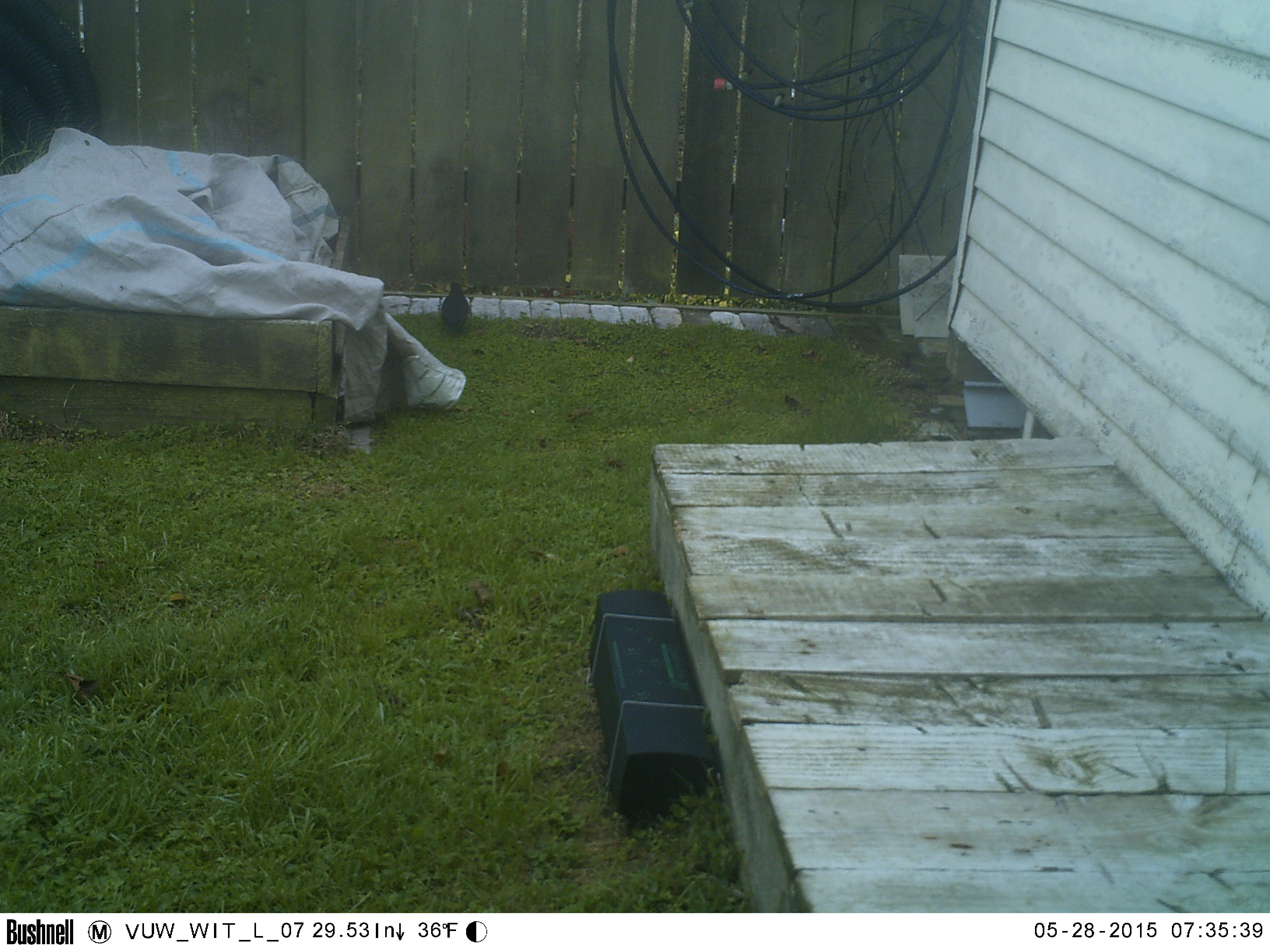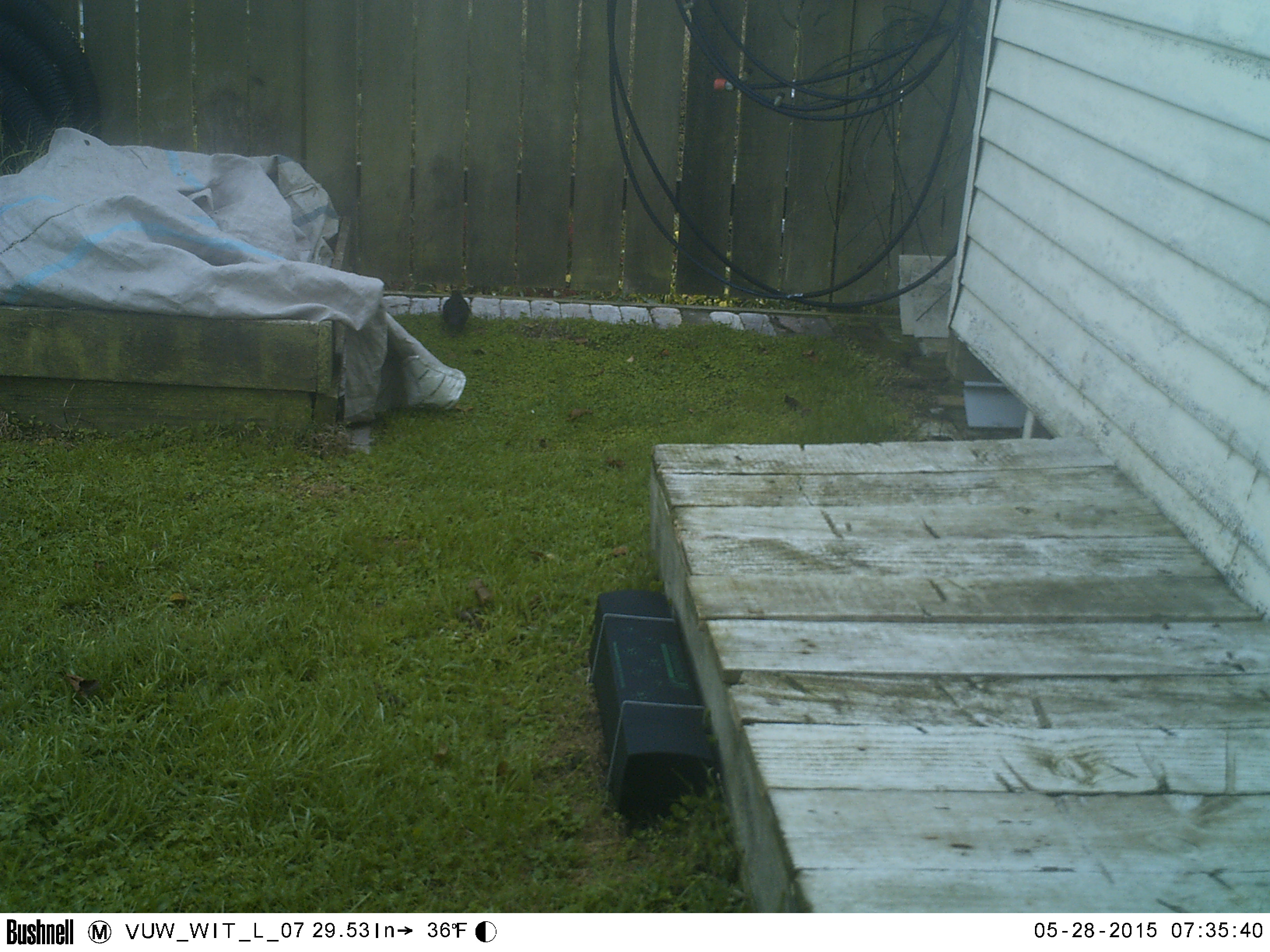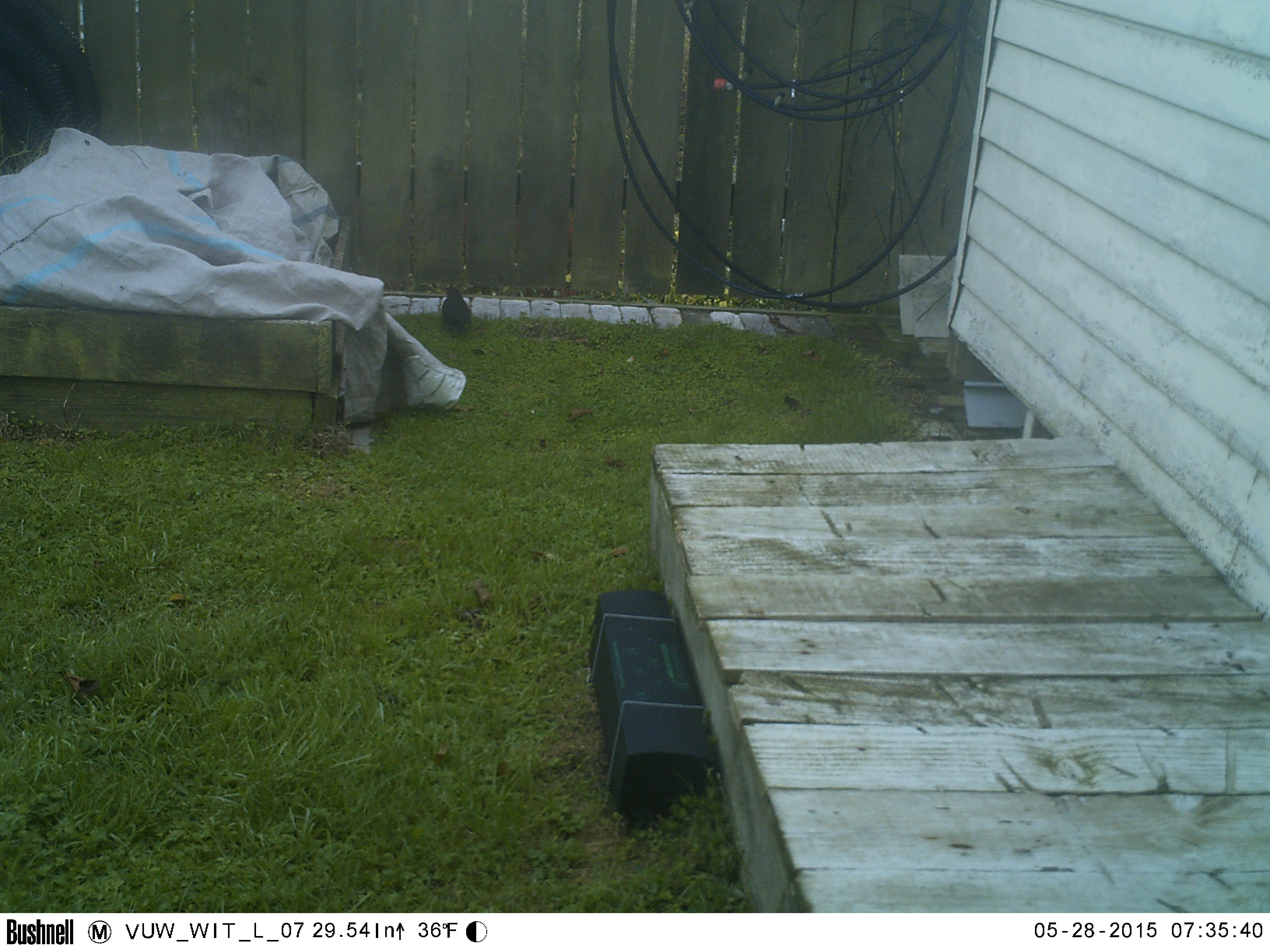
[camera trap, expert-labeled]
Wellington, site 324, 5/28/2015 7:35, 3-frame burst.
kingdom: Animalia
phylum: Chordata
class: Aves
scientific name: Aves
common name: bird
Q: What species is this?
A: Bird (Aves).